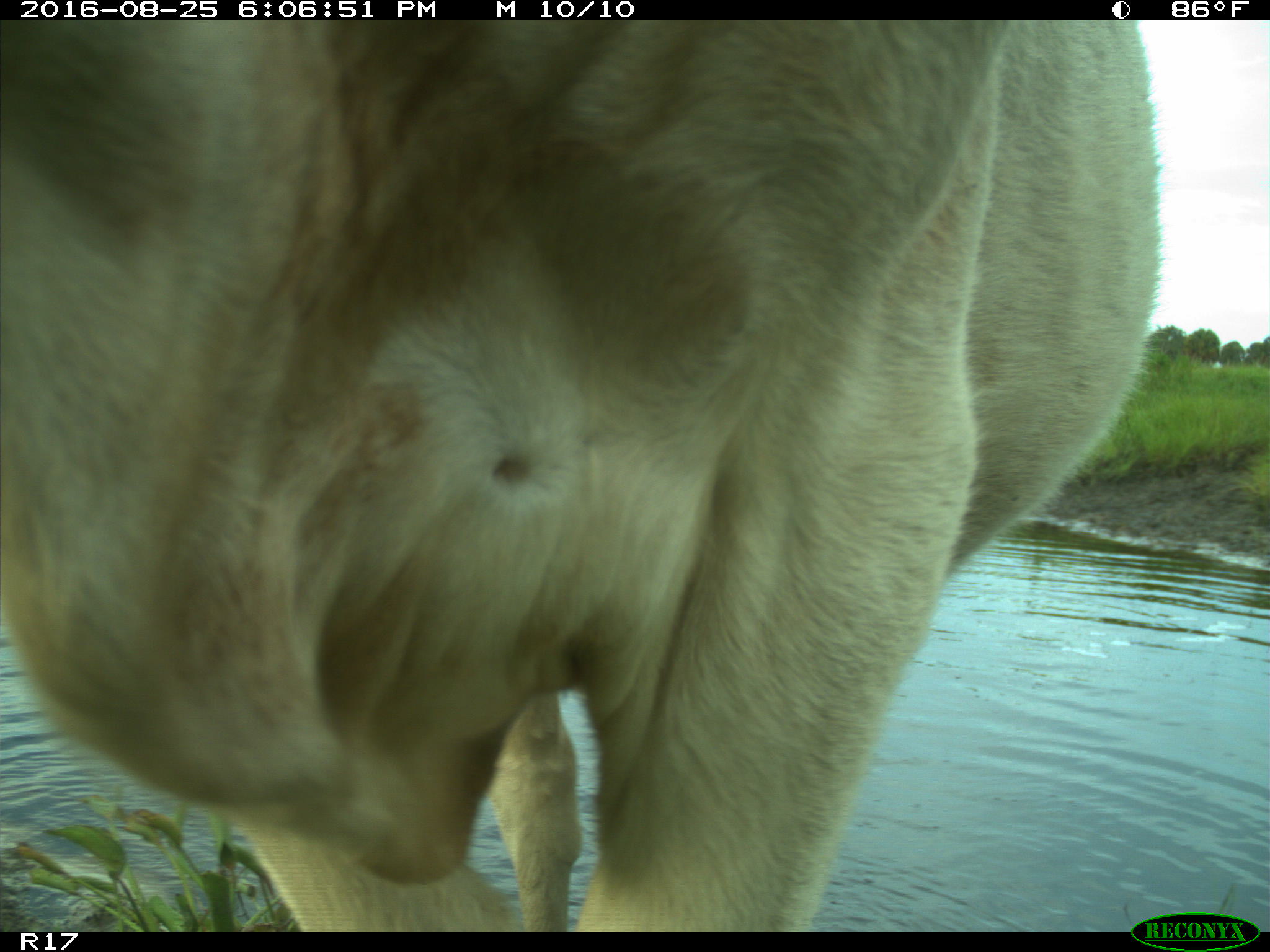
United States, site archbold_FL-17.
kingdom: Animalia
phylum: Chordata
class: Mammalia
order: Artiodactyla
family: Bovidae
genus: Bos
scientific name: Bos taurus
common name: domestic cow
Bos taurus (domestic cow).